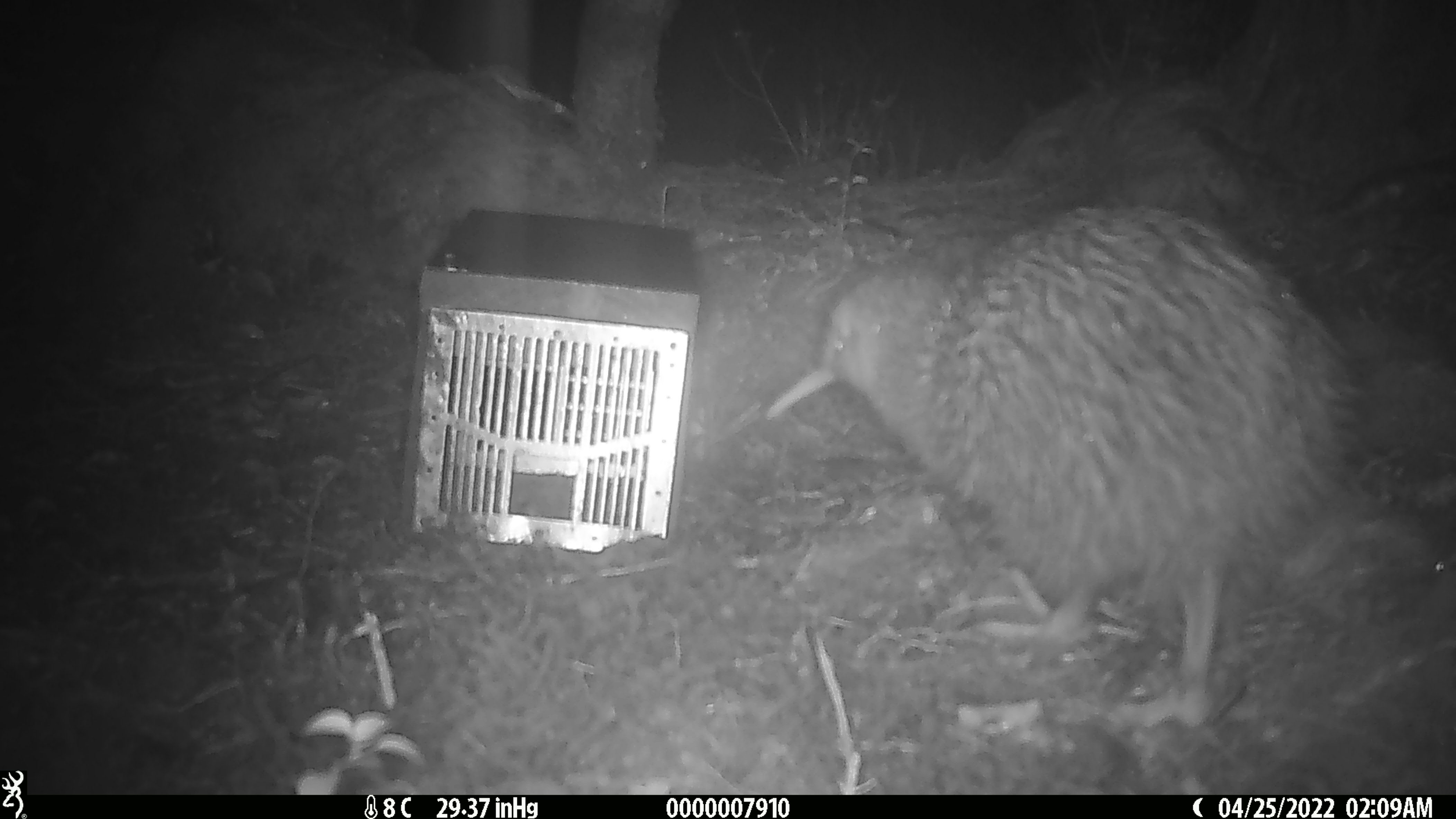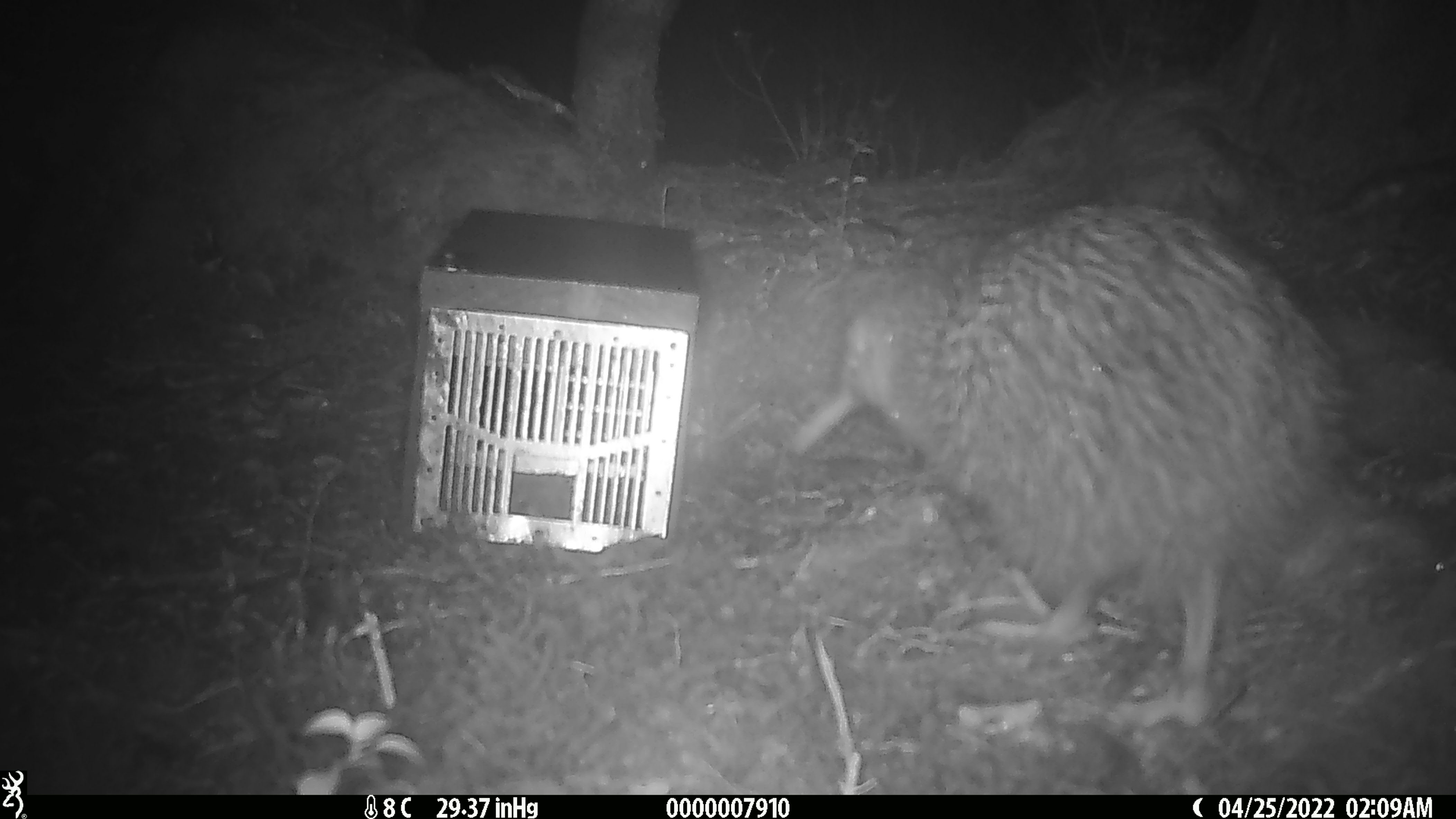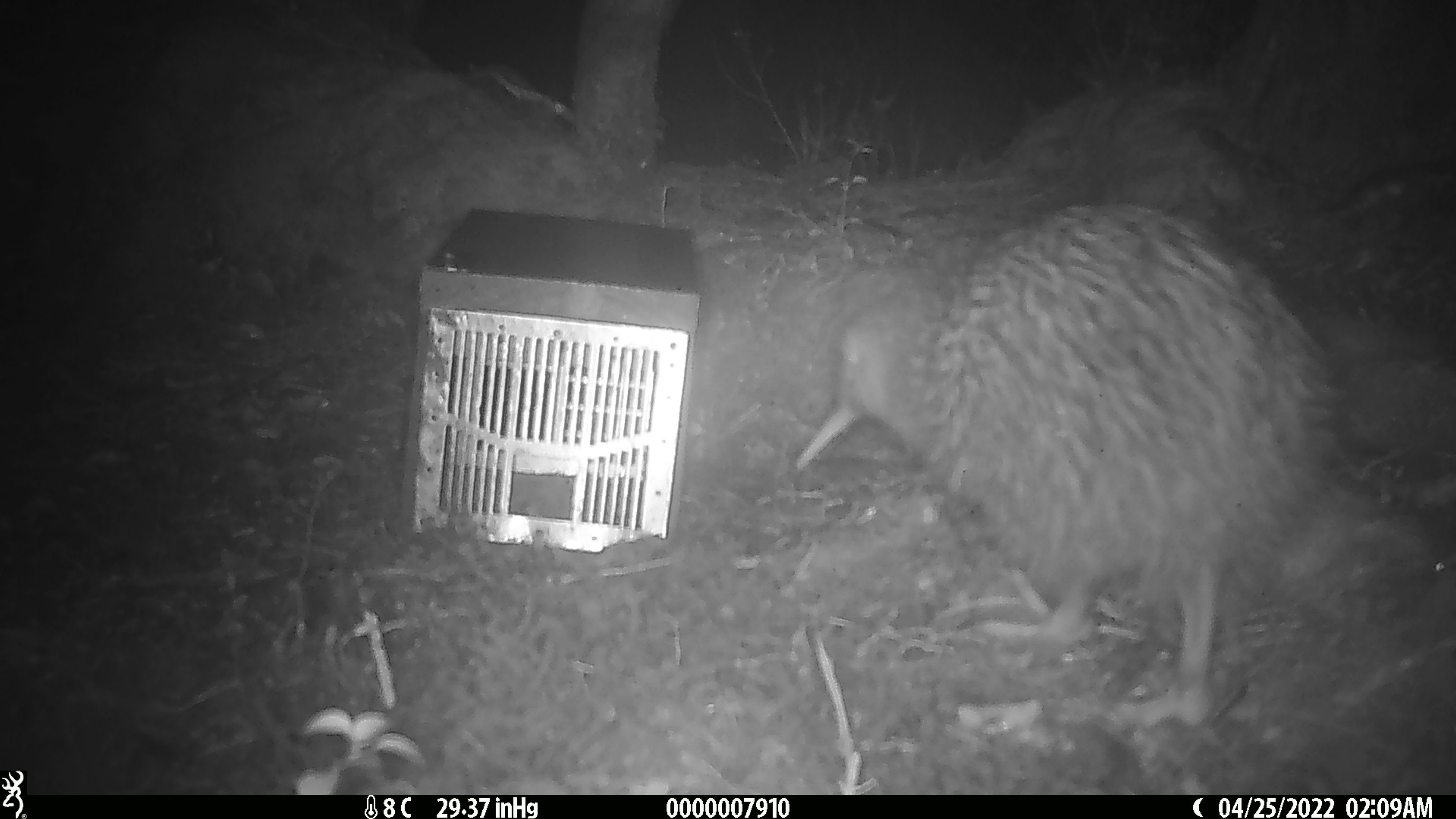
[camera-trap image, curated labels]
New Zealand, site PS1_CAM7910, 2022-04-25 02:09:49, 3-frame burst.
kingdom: Animalia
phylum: Chordata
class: Aves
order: Apterygiformes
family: Apterygidae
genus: Apteryx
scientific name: Apteryx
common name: kiwi